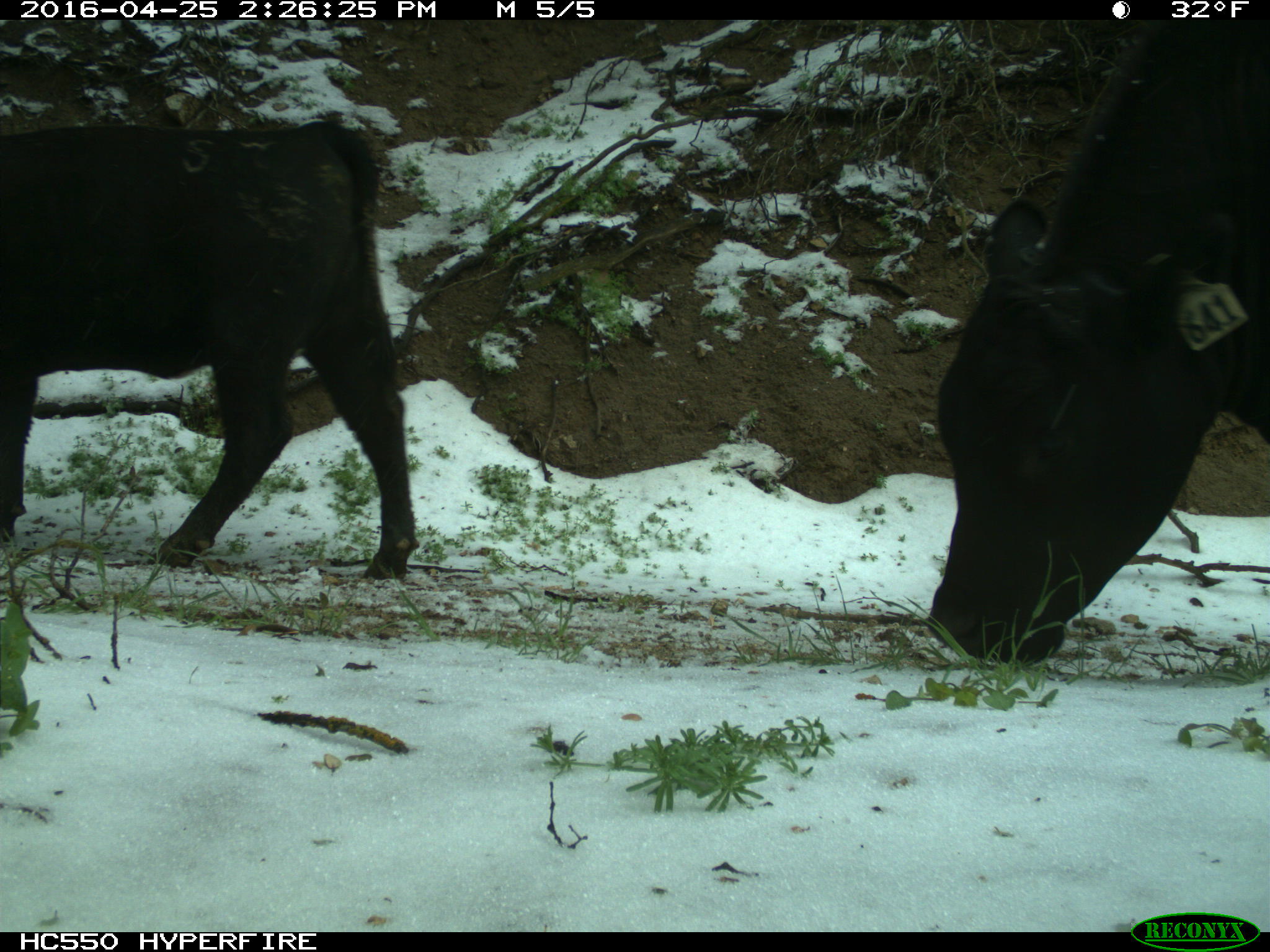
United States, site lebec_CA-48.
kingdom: Animalia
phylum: Chordata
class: Mammalia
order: Artiodactyla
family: Bovidae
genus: Bos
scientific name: Bos taurus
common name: domestic cow